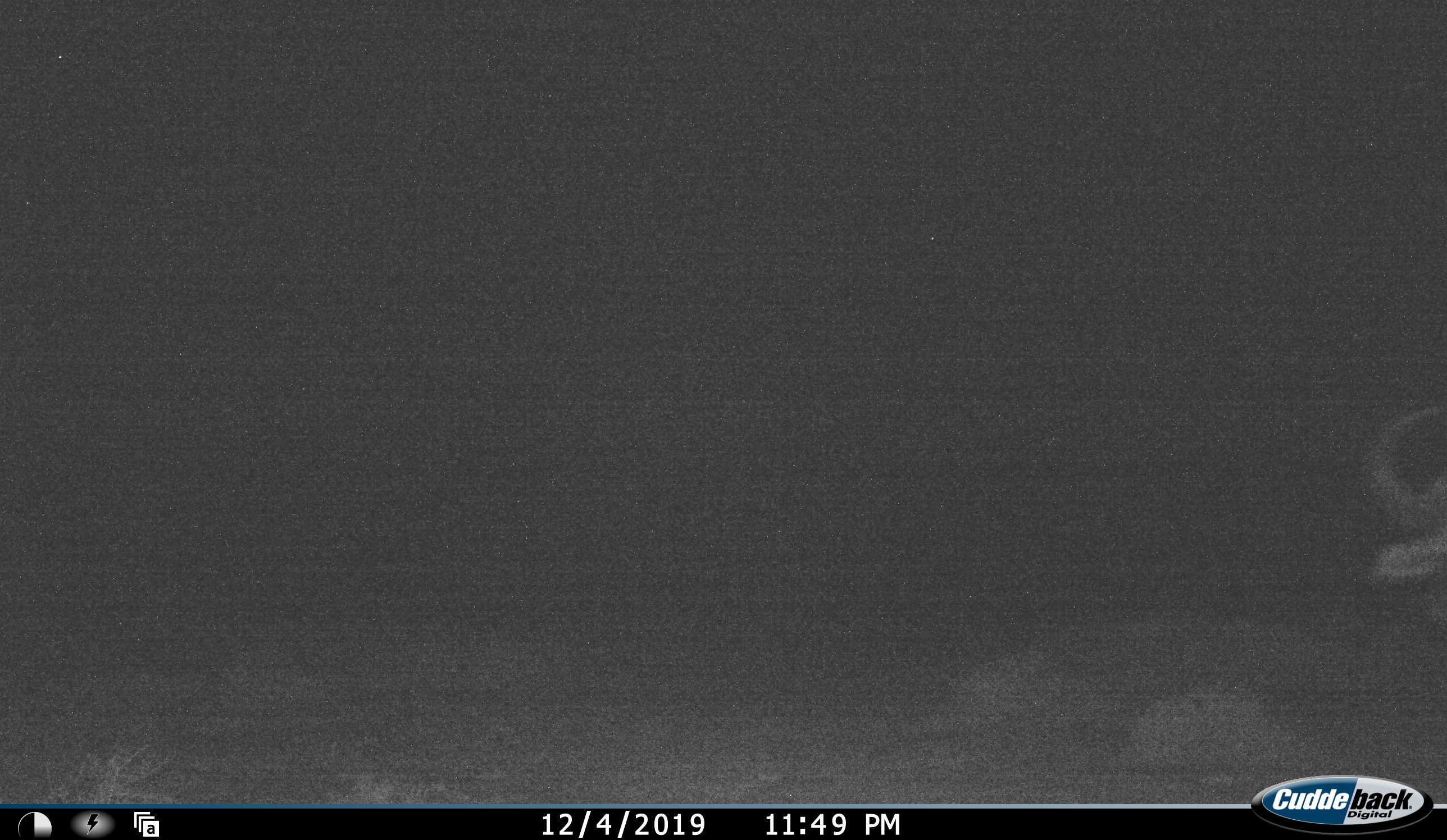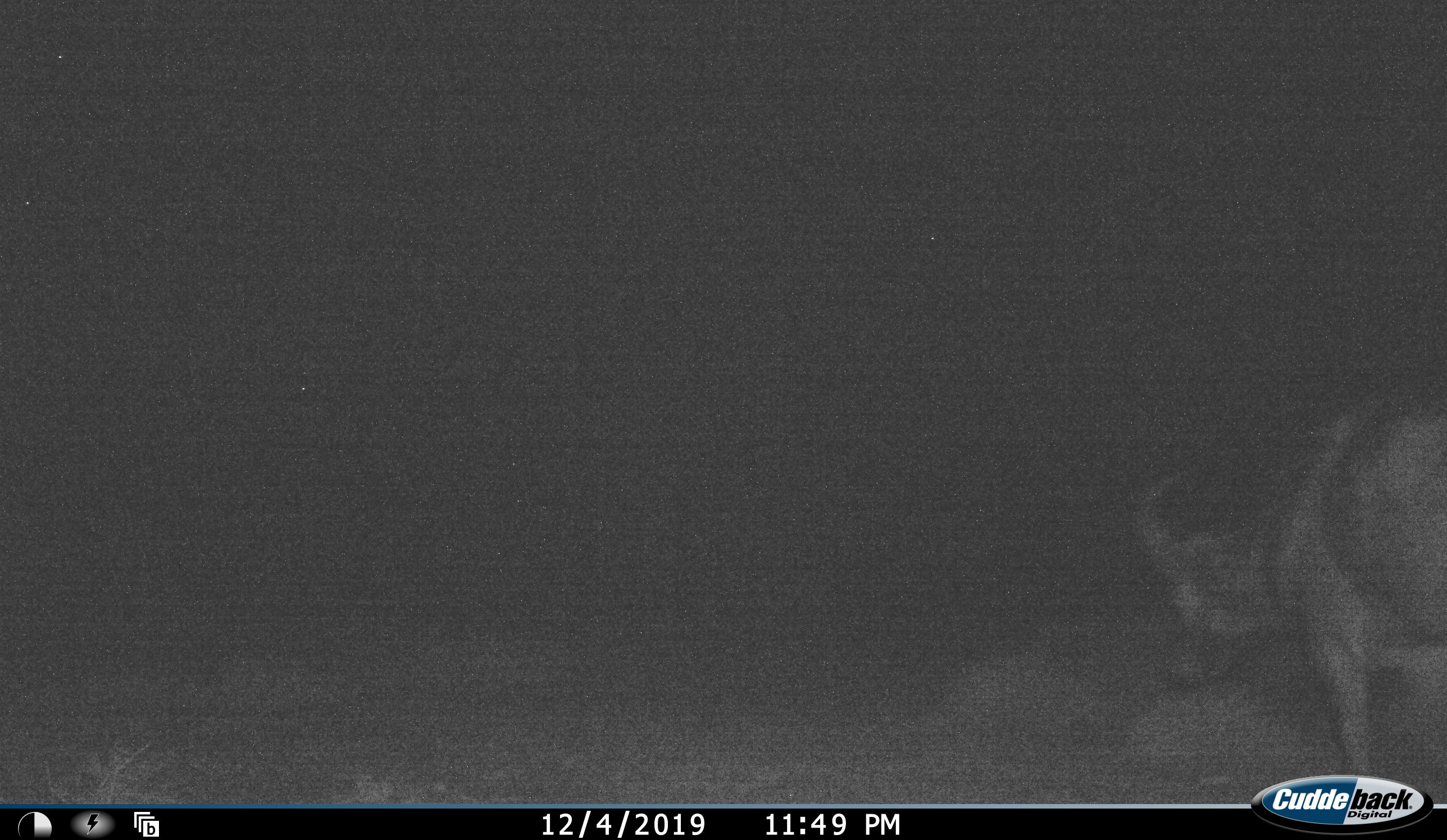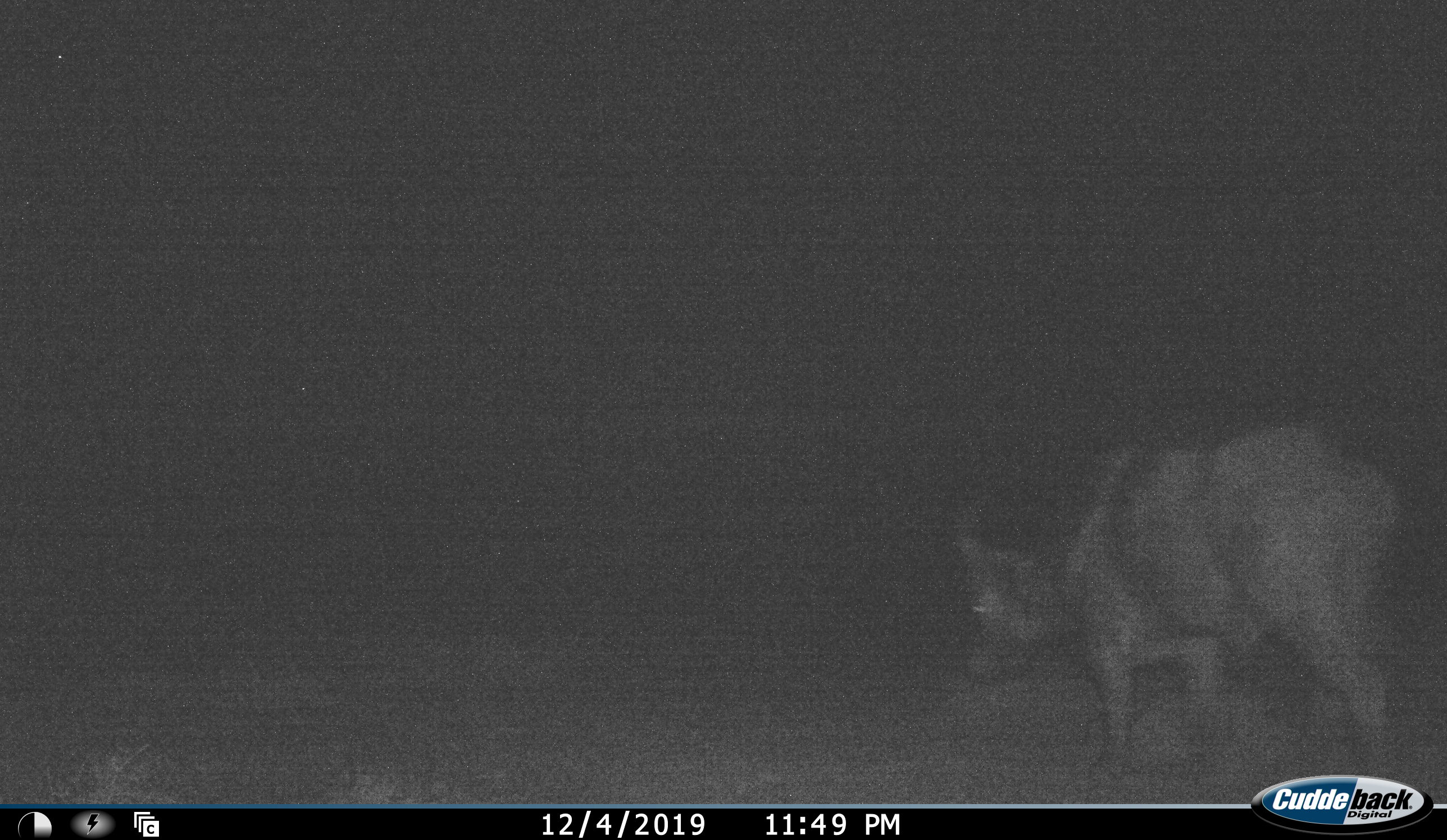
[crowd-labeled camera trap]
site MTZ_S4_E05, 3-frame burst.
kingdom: Animalia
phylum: Chordata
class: Mammalia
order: Artiodactyla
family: Bovidae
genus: Syncerus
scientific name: Syncerus caffer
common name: african buffalo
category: buffalo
Buffalo (african buffalo) (Syncerus caffer), count 1. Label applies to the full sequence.